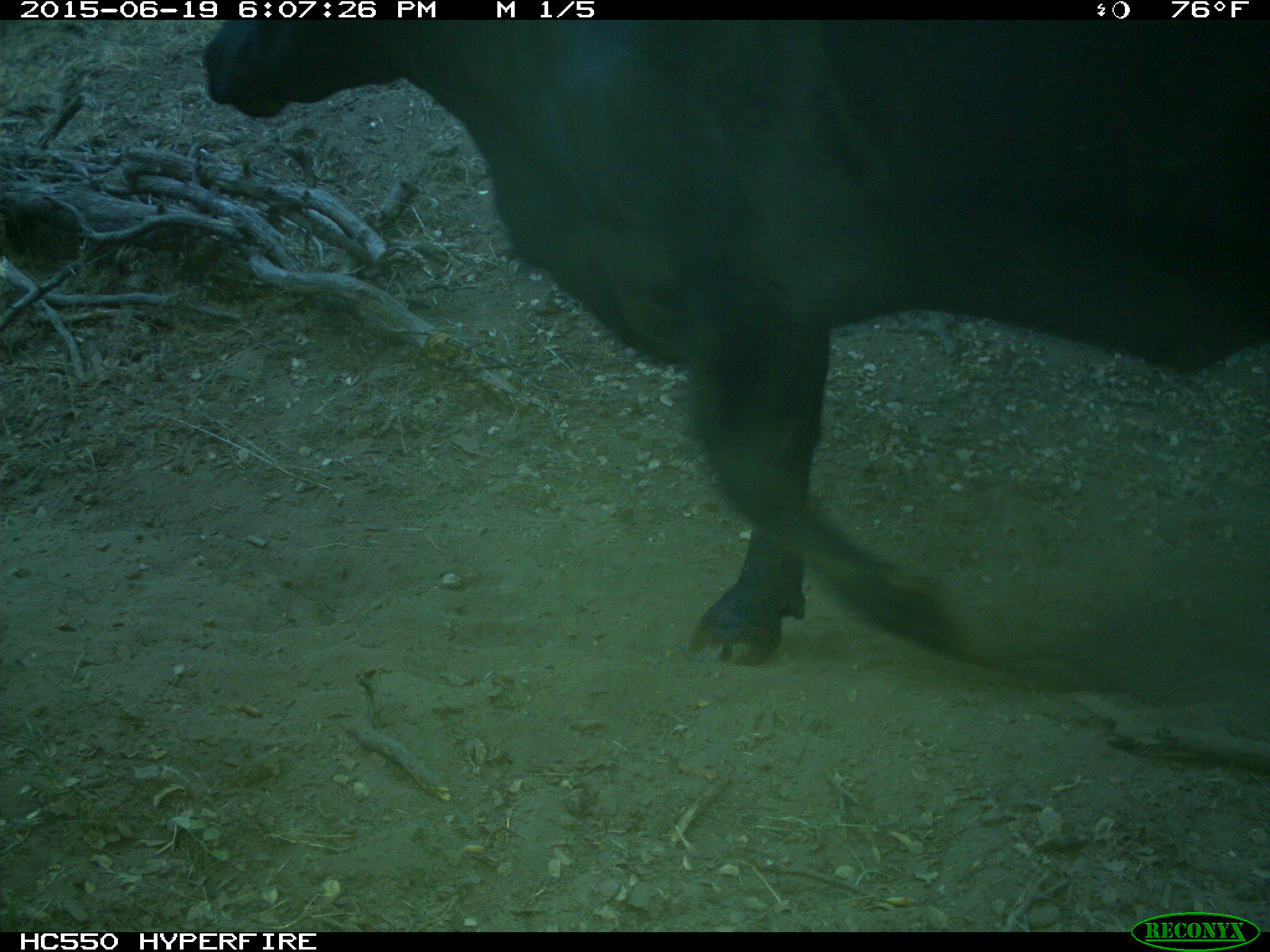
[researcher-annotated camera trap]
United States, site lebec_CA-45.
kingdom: Animalia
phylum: Chordata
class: Mammalia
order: Artiodactyla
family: Bovidae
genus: Bos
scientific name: Bos taurus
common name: domestic cow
Bos taurus (domestic cow).